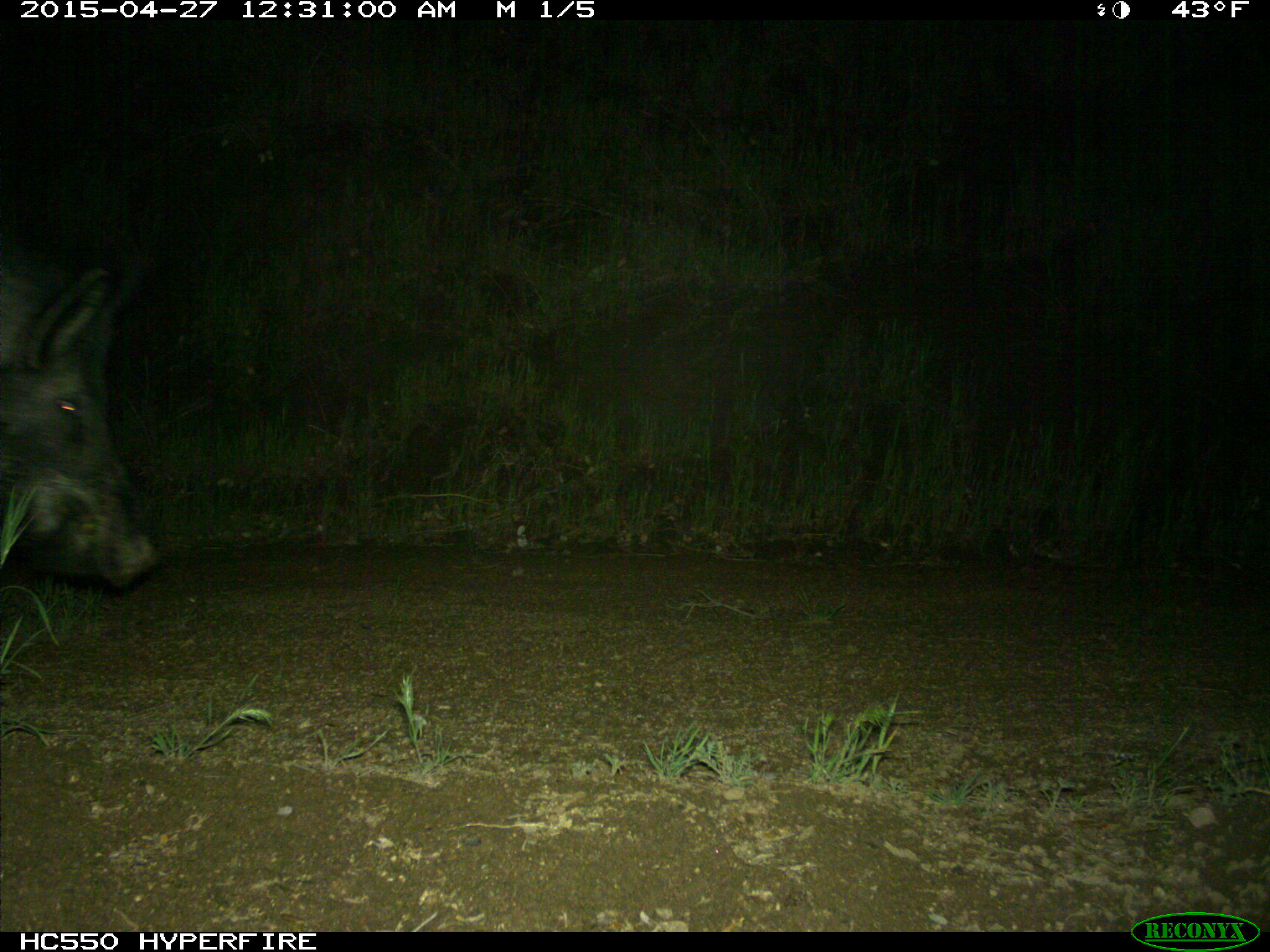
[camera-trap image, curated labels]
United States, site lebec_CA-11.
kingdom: Animalia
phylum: Chordata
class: Mammalia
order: Artiodactyla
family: Suidae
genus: Sus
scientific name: Sus scrofa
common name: wild boar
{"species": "Sus scrofa (wild boar)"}